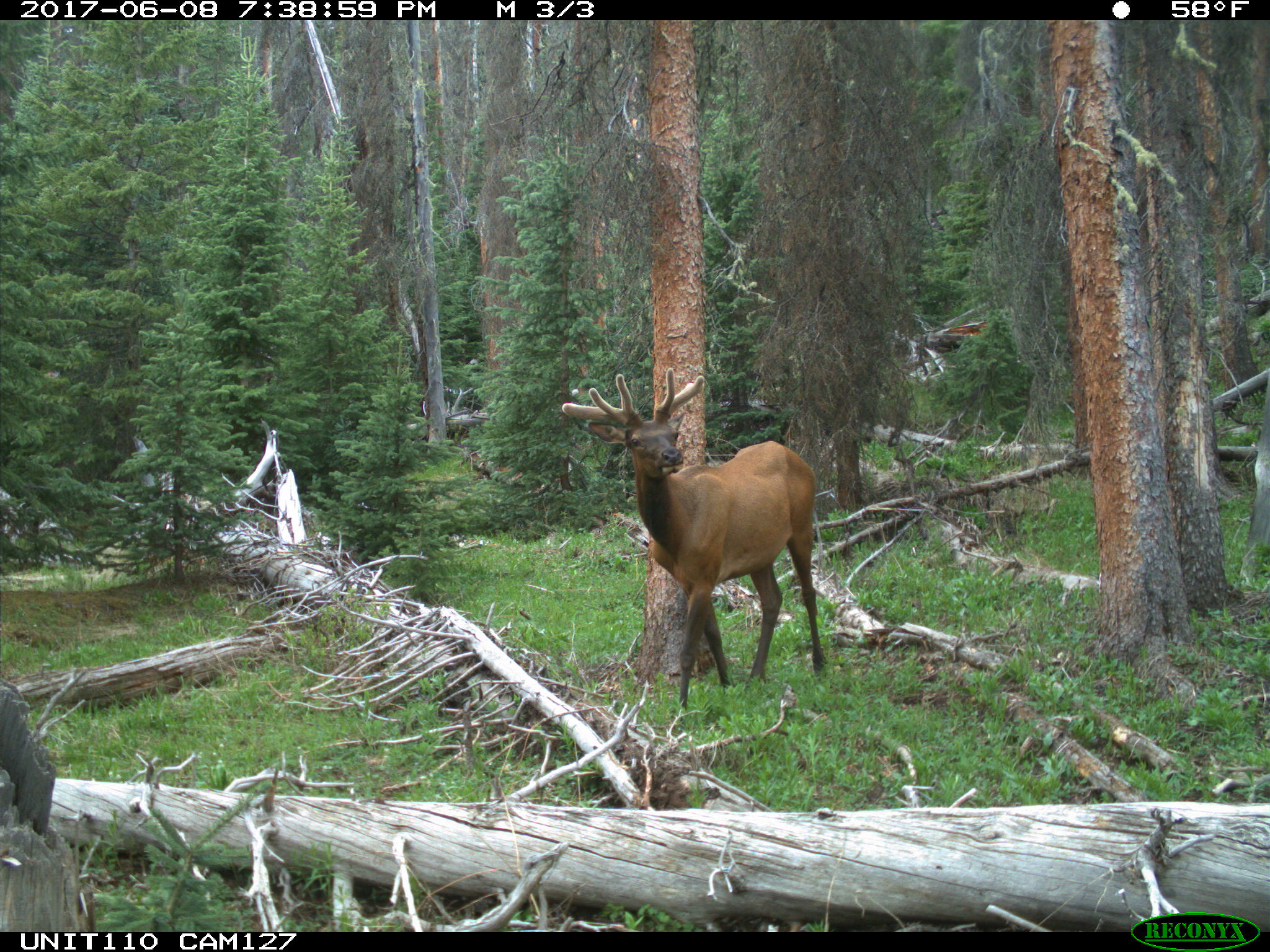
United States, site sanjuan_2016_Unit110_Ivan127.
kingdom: Animalia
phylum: Chordata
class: Mammalia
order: Artiodactyla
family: Cervidae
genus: Cervus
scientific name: Cervus elaphus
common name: red deer